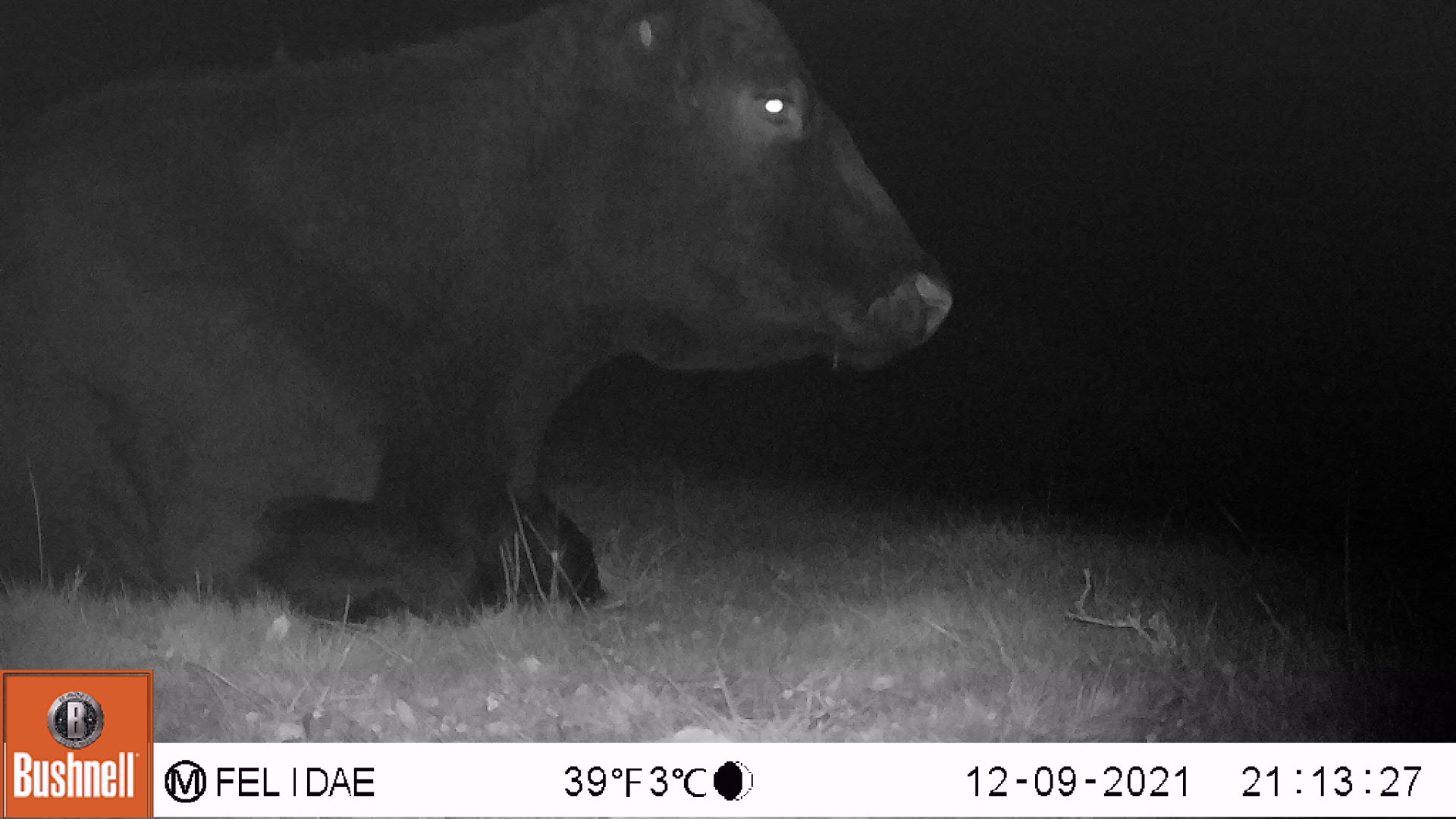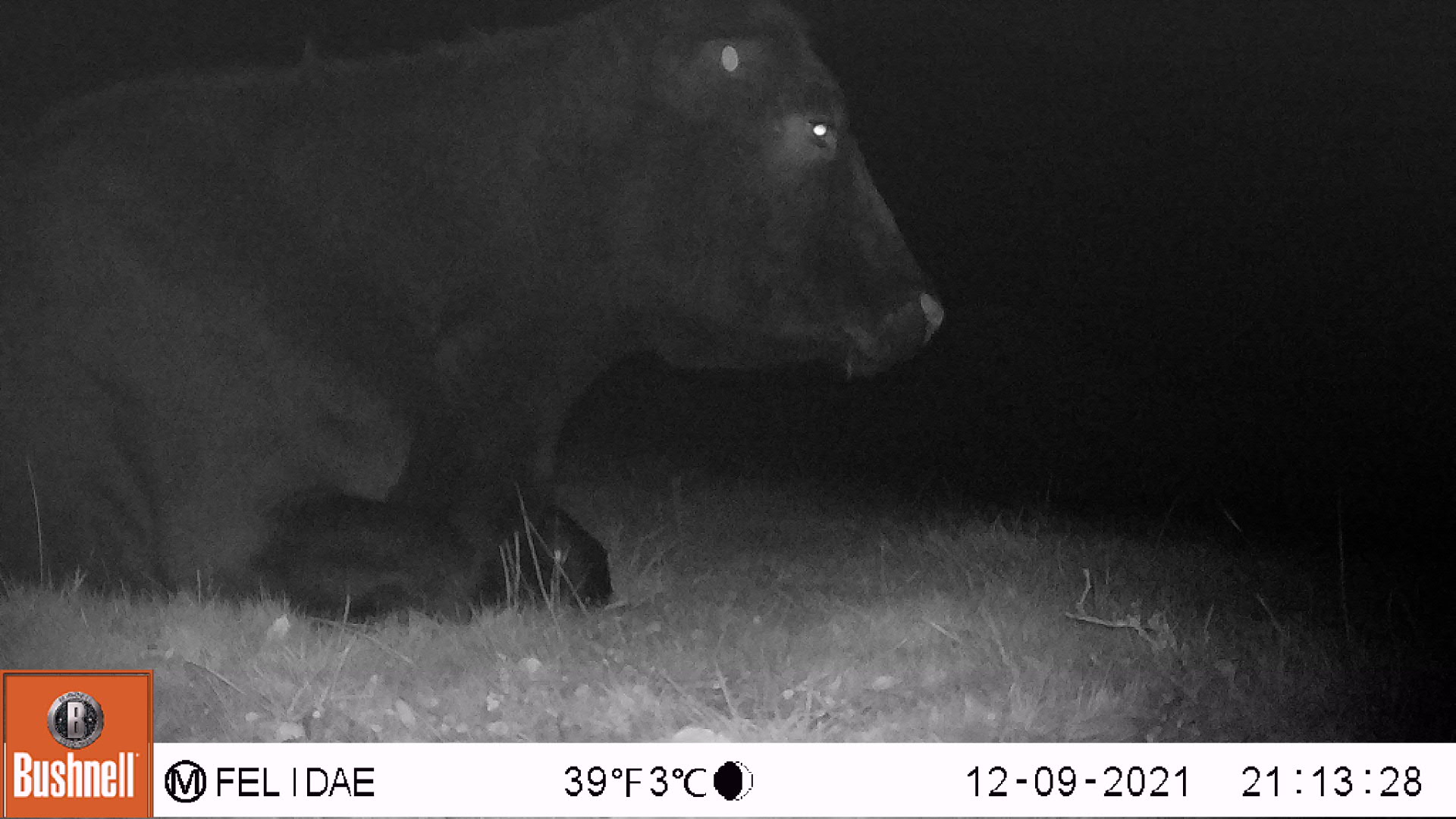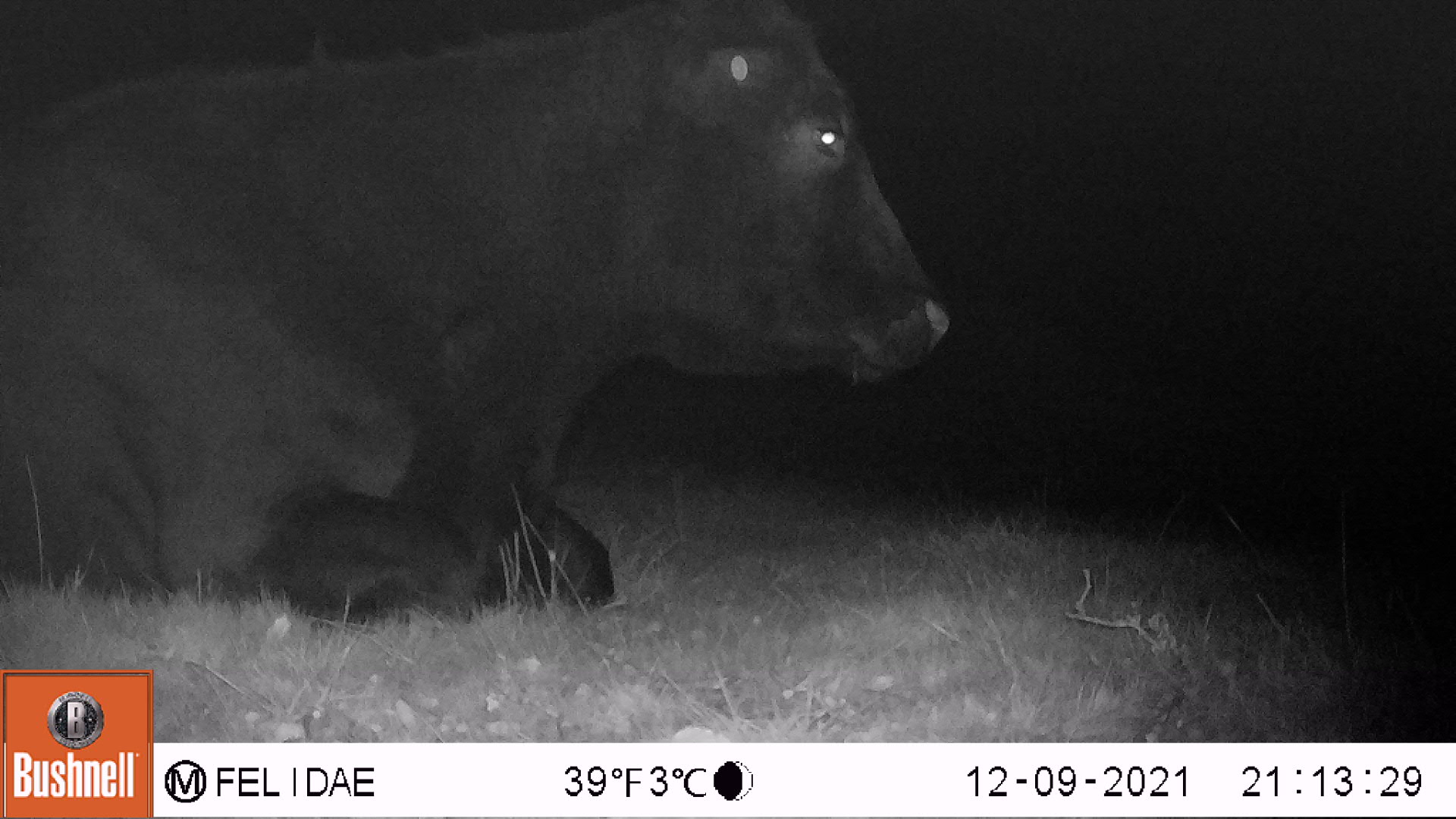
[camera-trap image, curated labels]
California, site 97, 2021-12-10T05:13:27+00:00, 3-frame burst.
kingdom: Animalia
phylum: Chordata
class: Mammalia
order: Artiodactyla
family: Bovidae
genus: Bos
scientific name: Bos taurus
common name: domestic cattle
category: cattle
Cattle (domestic cattle) (Bos taurus).